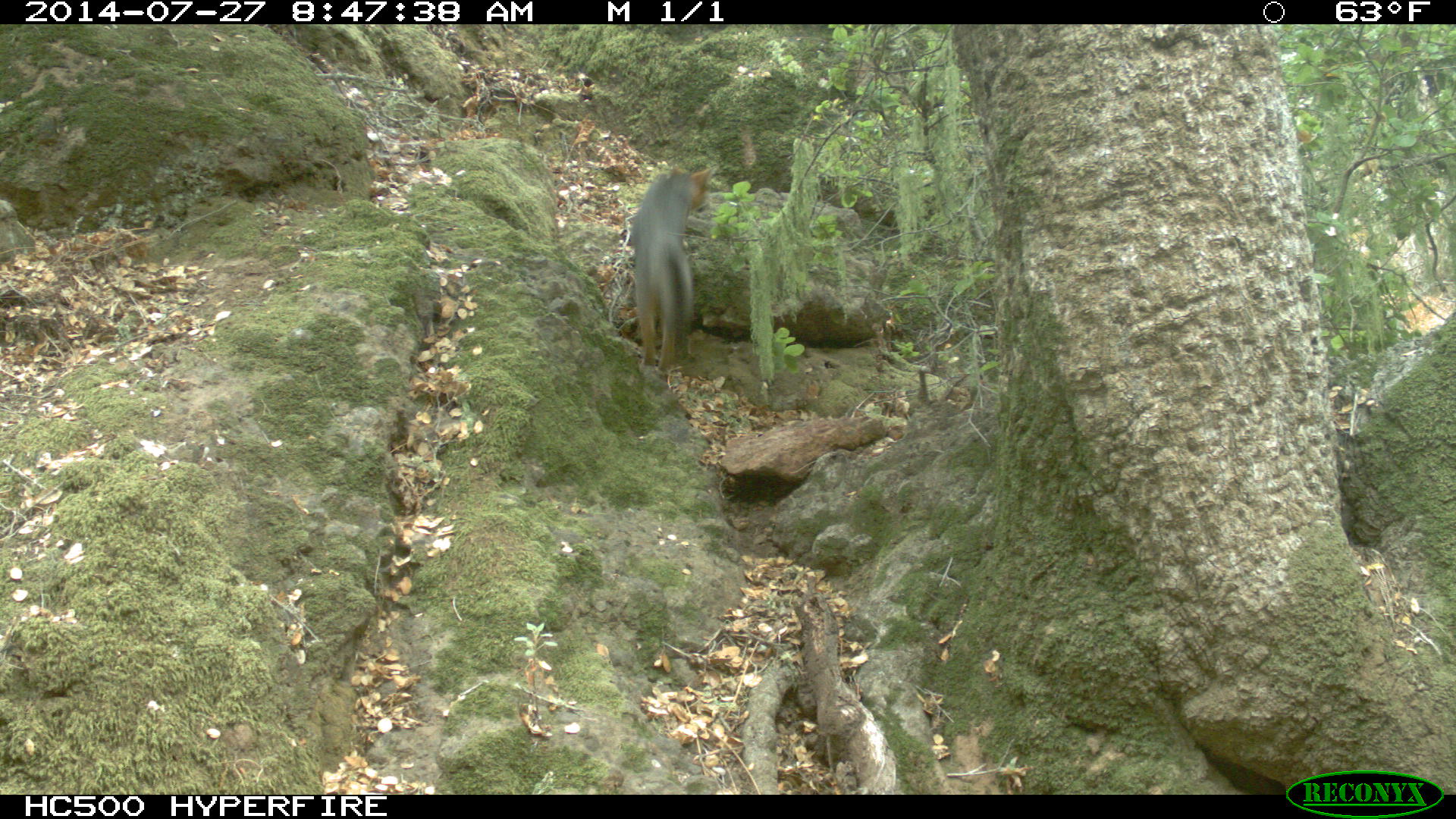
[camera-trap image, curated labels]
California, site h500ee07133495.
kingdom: Animalia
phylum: Chordata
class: Mammalia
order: Carnivora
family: Canidae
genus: Urocyon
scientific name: Urocyon littoralis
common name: island fox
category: fox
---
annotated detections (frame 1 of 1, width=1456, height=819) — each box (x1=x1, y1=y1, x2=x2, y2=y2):
fox: (x1=631, y1=163, x2=717, y2=372)